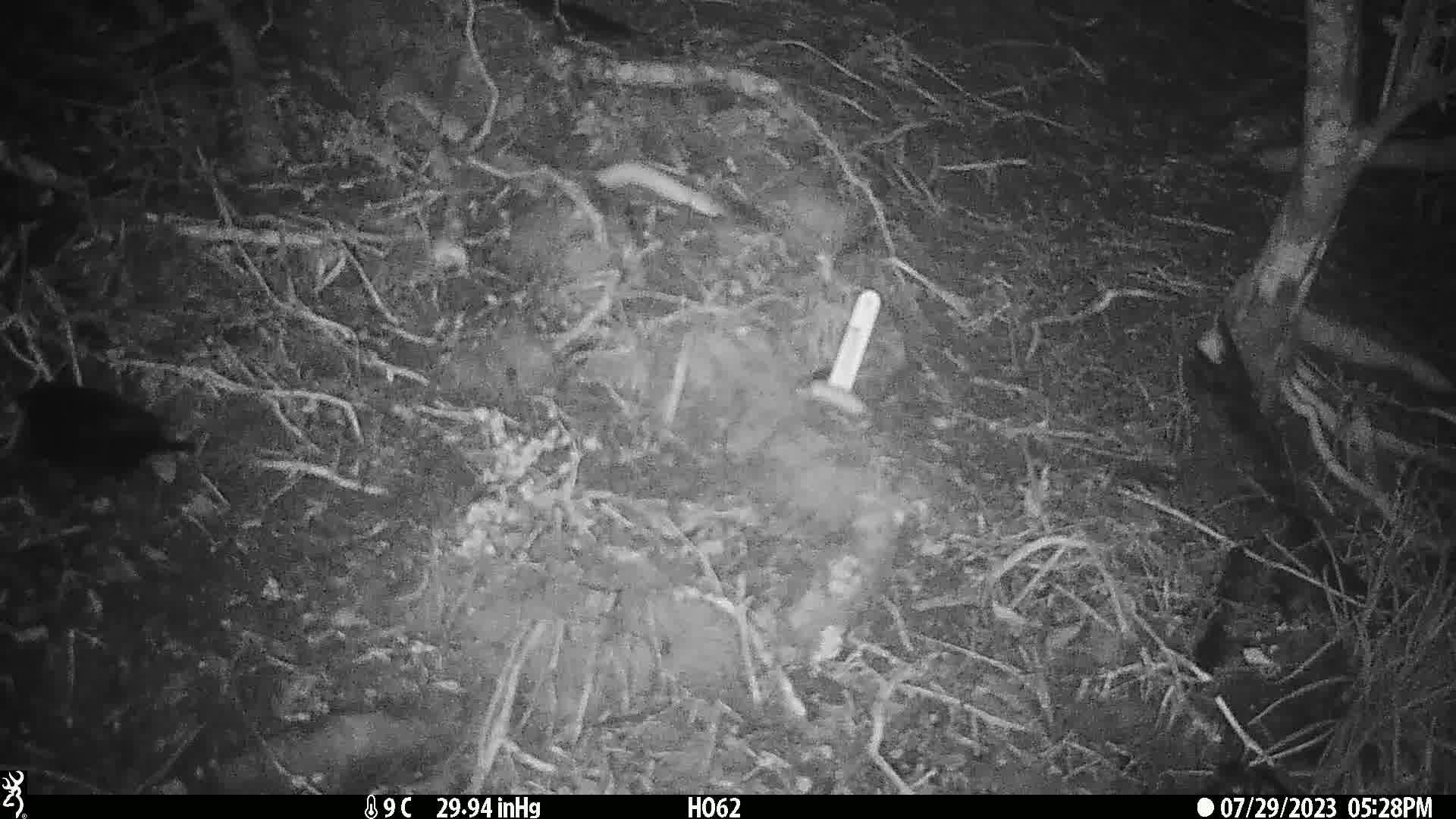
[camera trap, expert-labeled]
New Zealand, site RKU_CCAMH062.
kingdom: Animalia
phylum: Chordata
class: Aves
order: Passeriformes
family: Turdidae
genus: Turdus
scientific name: Turdus merula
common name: eurasian blackbird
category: blackbird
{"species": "blackbird (eurasian blackbird) (Turdus merula)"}